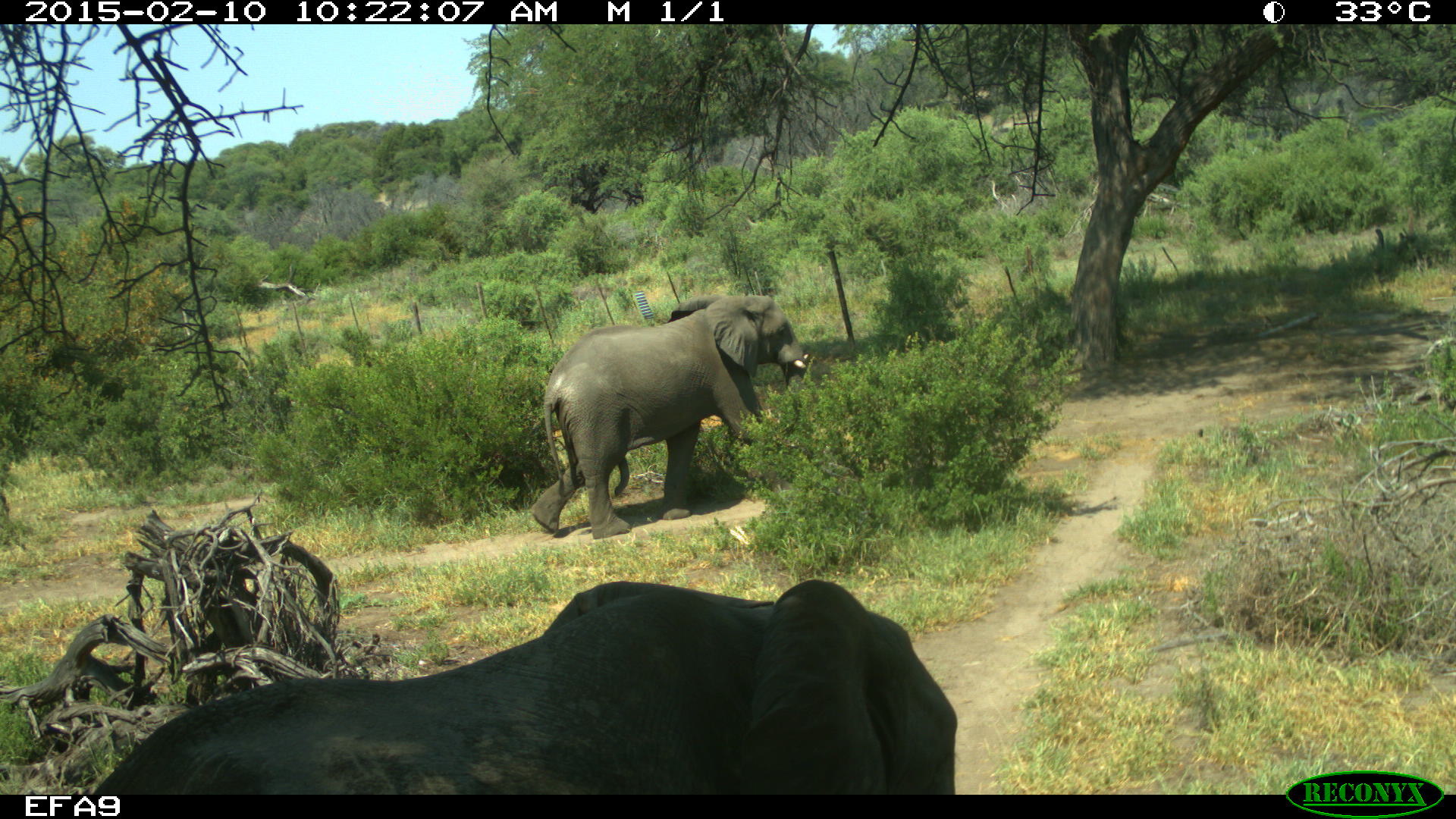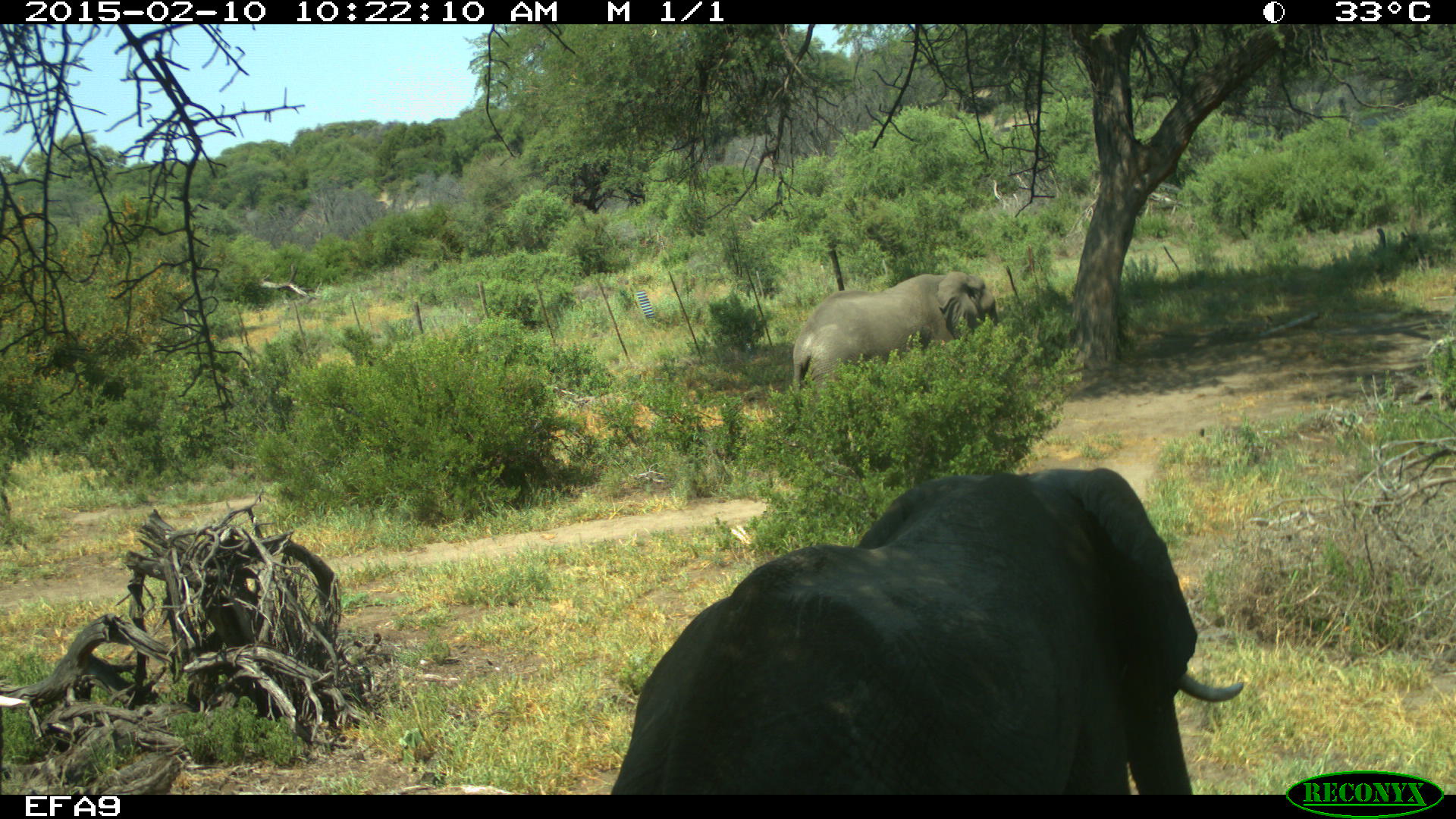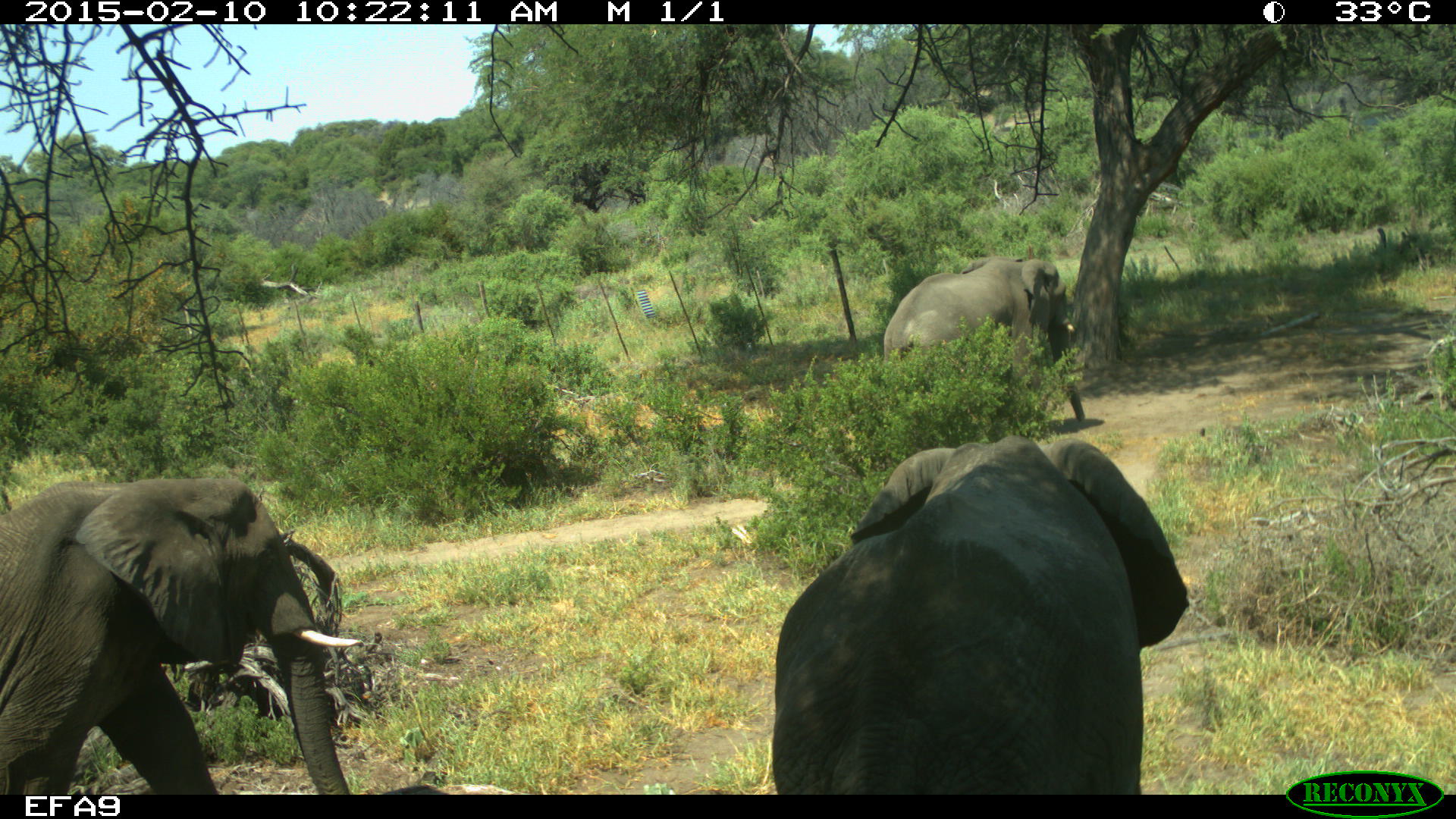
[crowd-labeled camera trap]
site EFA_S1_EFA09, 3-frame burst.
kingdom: Animalia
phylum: Chordata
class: Mammalia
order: Proboscidea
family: Elephantidae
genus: Loxodonta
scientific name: Loxodonta africana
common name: african bush elephant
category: elephant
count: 3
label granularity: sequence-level